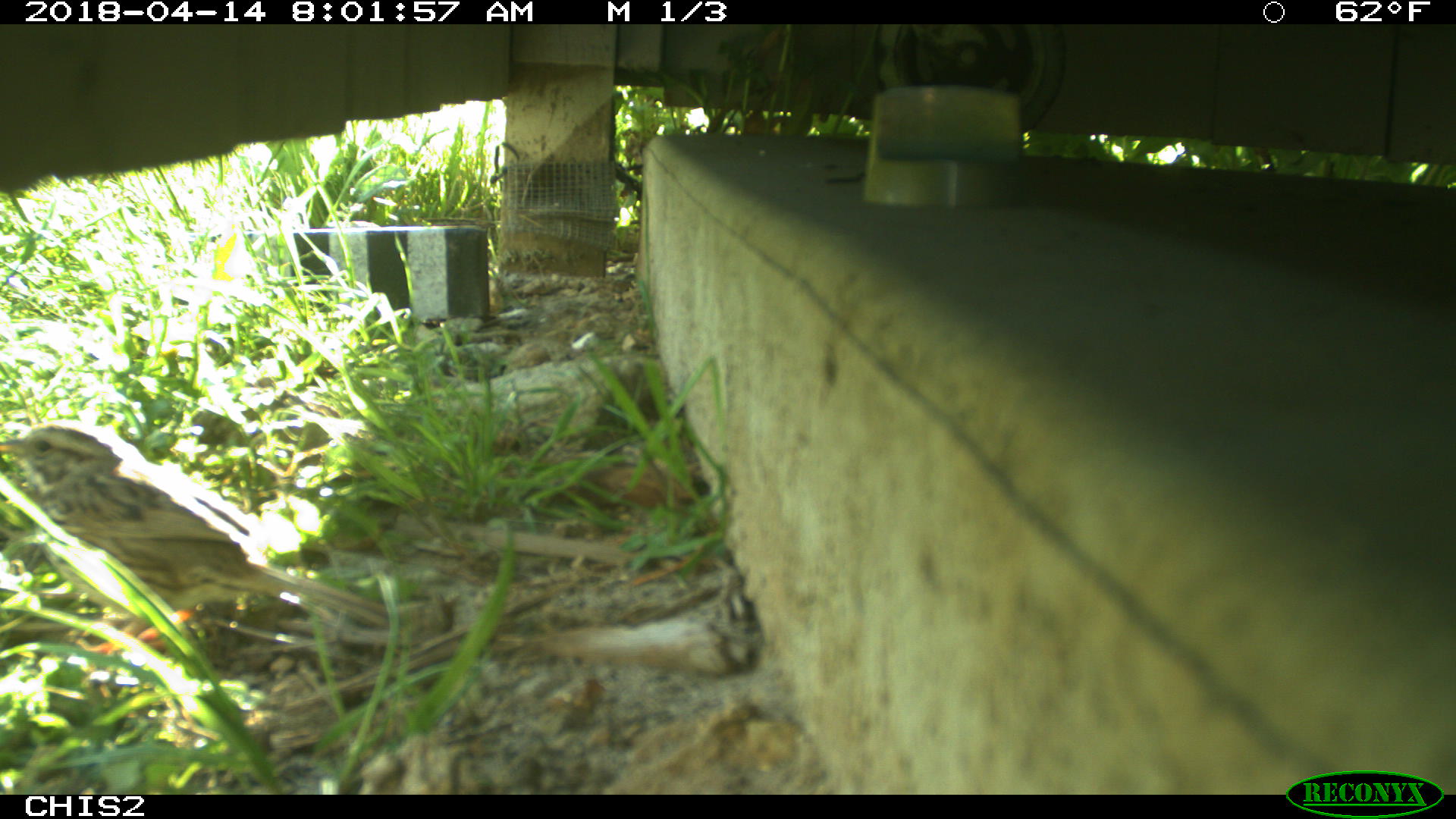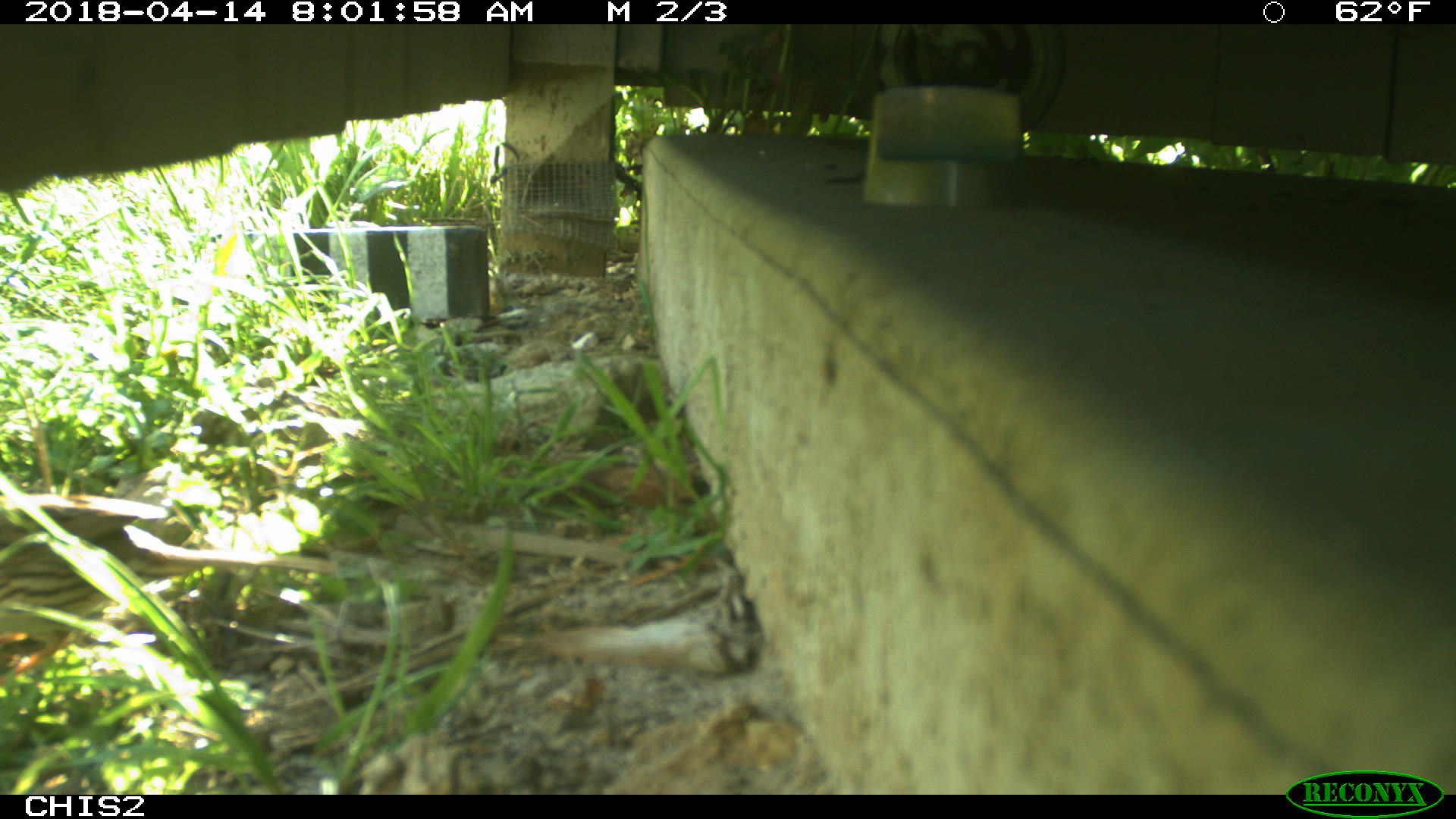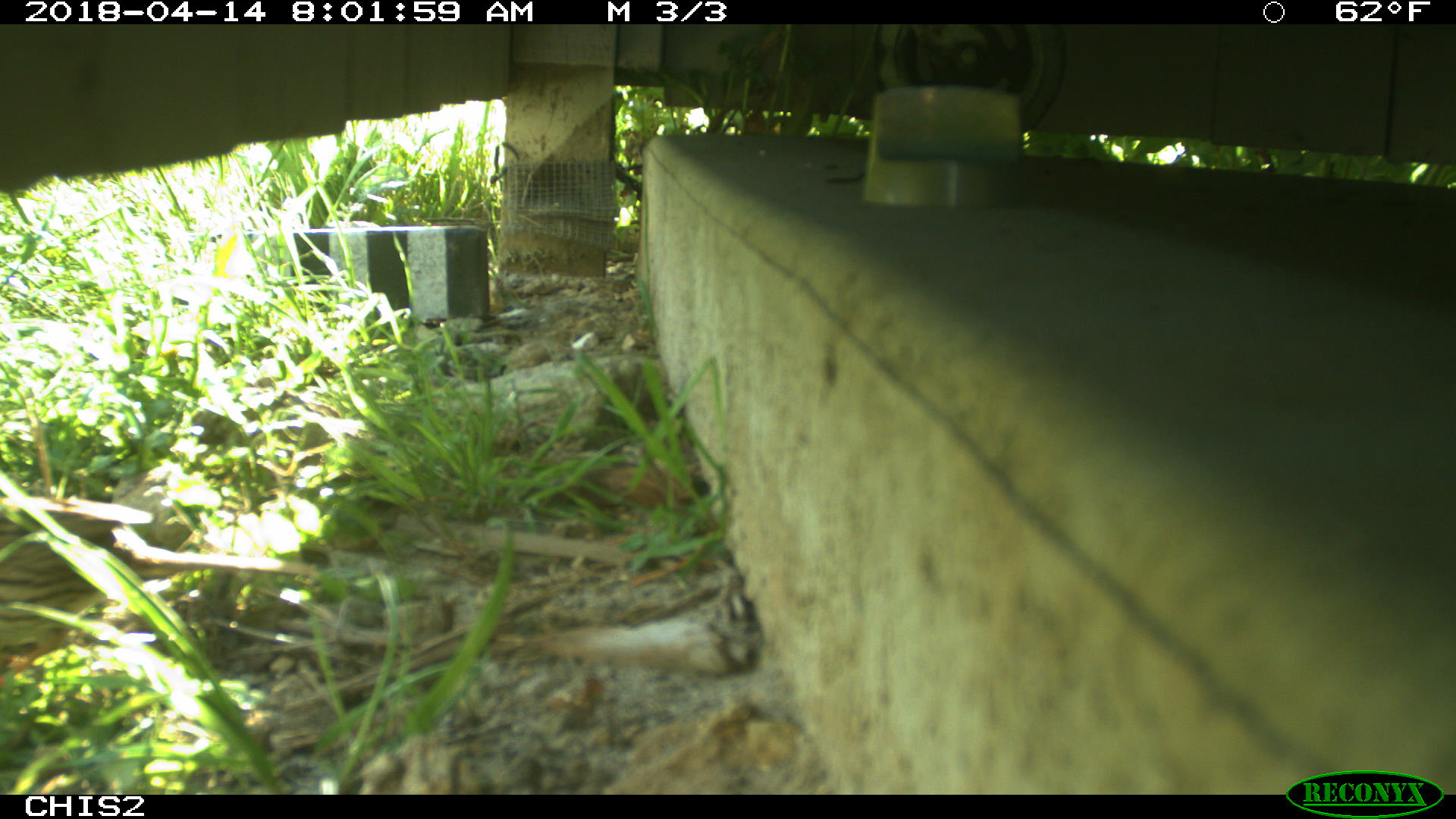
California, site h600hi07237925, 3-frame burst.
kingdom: Animalia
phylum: Chordata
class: Aves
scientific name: Aves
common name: bird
Bird (Aves).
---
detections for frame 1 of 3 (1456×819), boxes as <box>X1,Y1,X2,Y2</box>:
bird: <box>0,422,393,632</box>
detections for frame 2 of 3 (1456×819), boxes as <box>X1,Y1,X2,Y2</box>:
bird: <box>0,493,337,684</box>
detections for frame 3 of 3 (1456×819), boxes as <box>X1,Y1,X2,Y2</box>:
bird: <box>0,497,327,680</box>